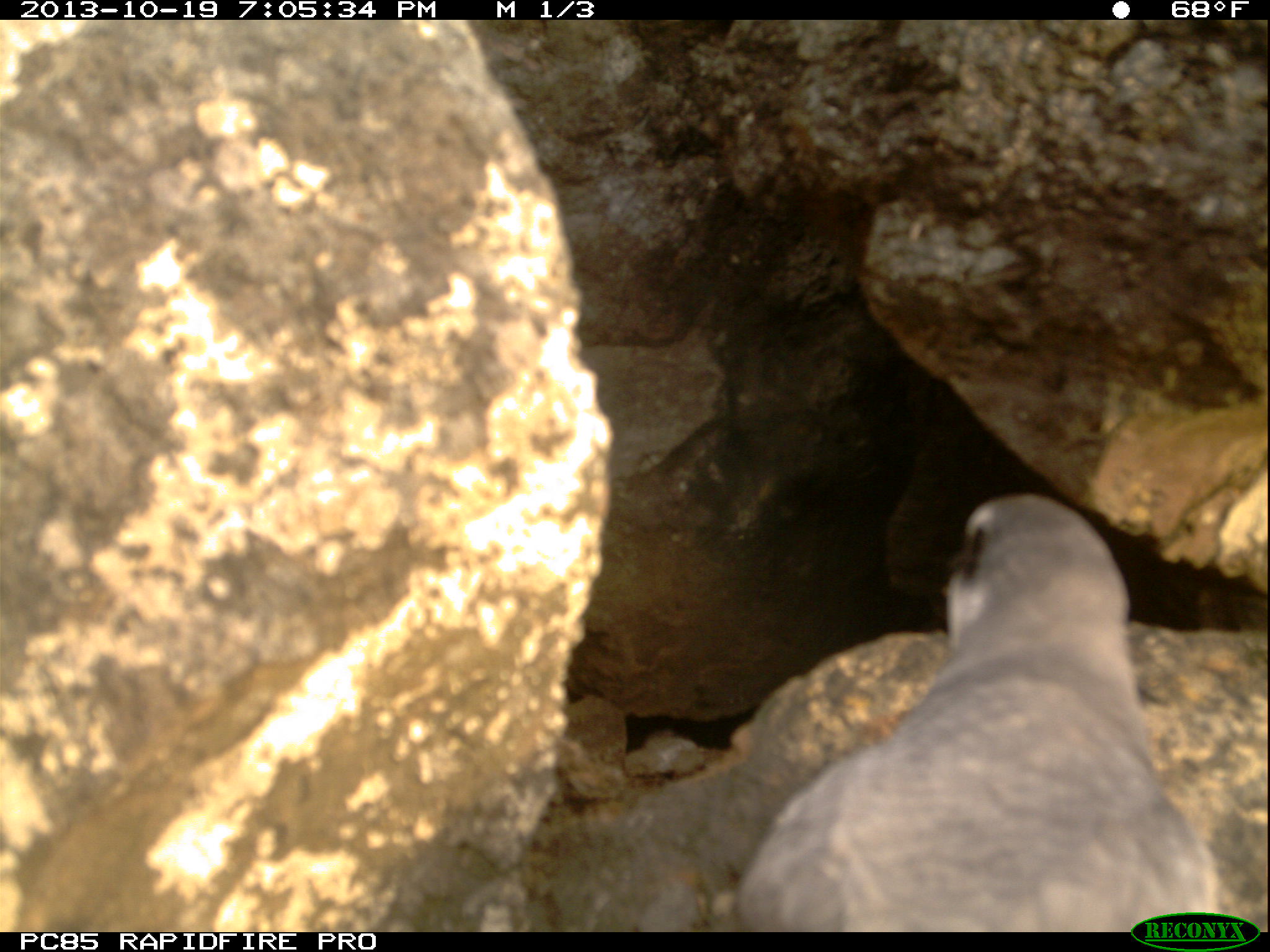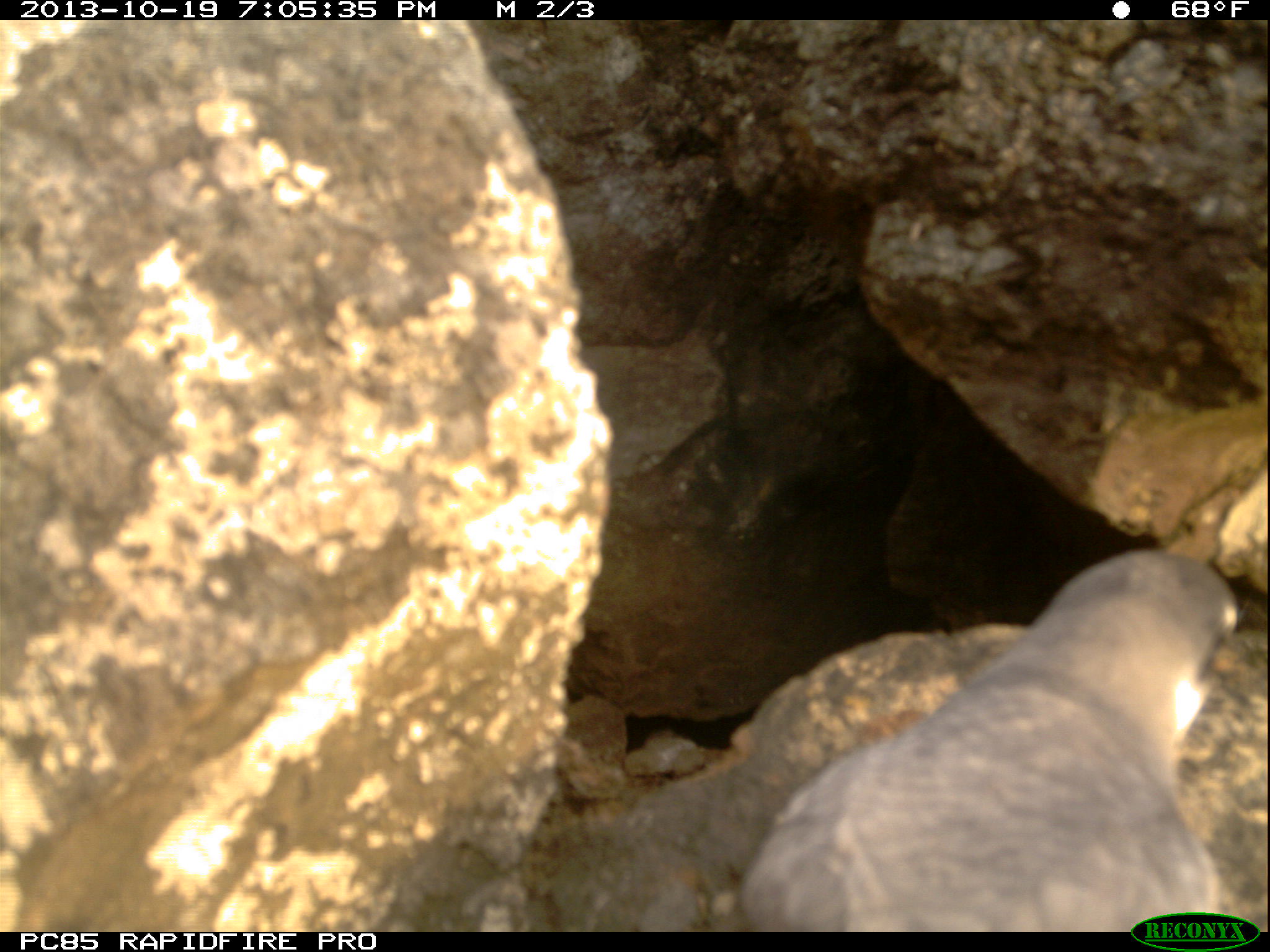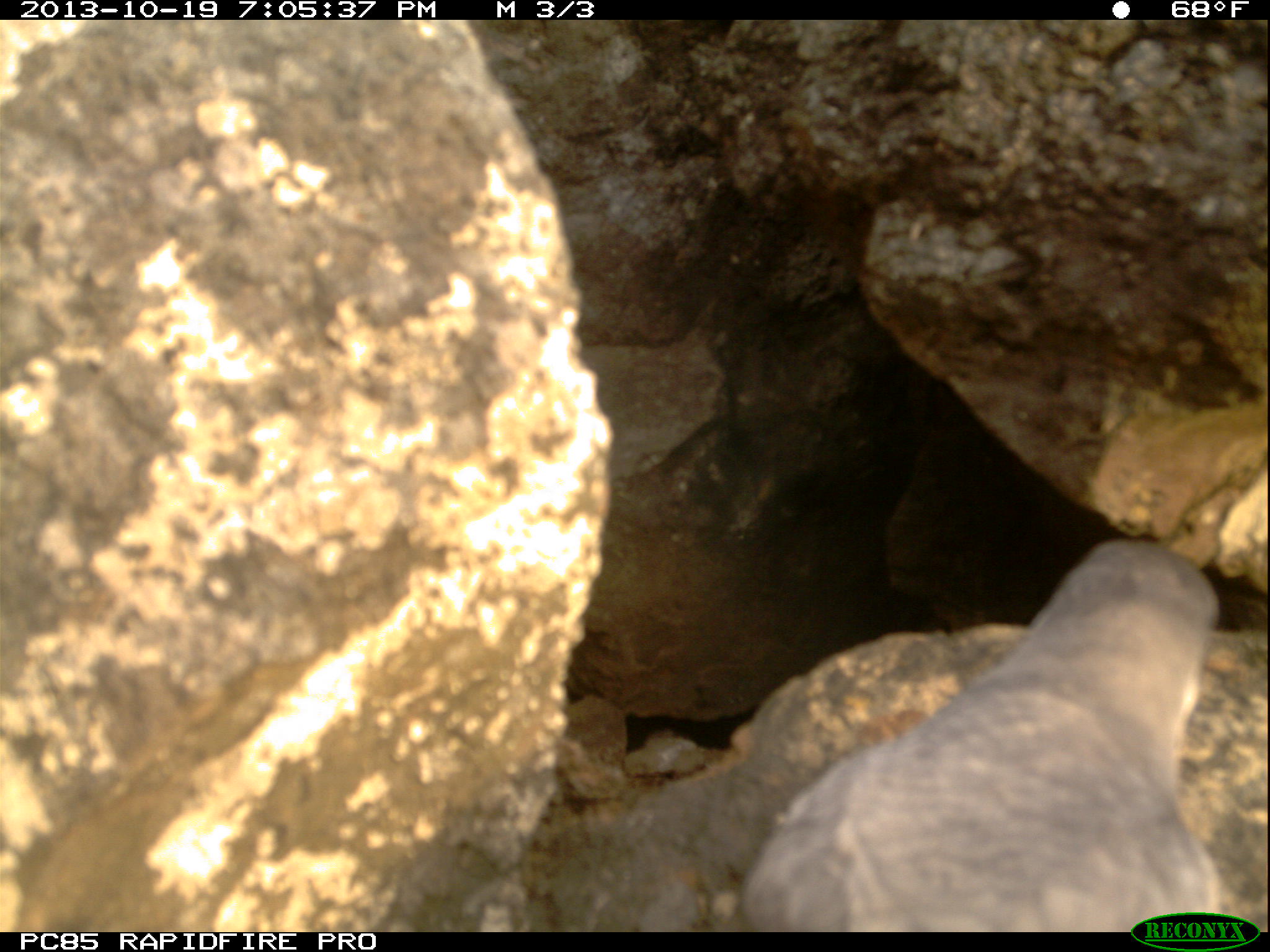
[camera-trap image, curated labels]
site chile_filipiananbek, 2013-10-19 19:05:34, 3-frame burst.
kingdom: Animalia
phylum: Chordata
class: Aves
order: Procellariiformes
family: Procellariidae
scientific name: Procellariidae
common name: petrel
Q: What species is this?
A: Petrel (Procellariidae).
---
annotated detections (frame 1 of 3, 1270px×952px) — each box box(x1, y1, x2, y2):
petrel: box(727, 489, 1268, 896)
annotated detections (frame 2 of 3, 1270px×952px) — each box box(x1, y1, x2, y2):
petrel: box(736, 536, 1270, 915)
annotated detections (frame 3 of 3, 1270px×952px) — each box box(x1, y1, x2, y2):
petrel: box(745, 526, 1270, 912)